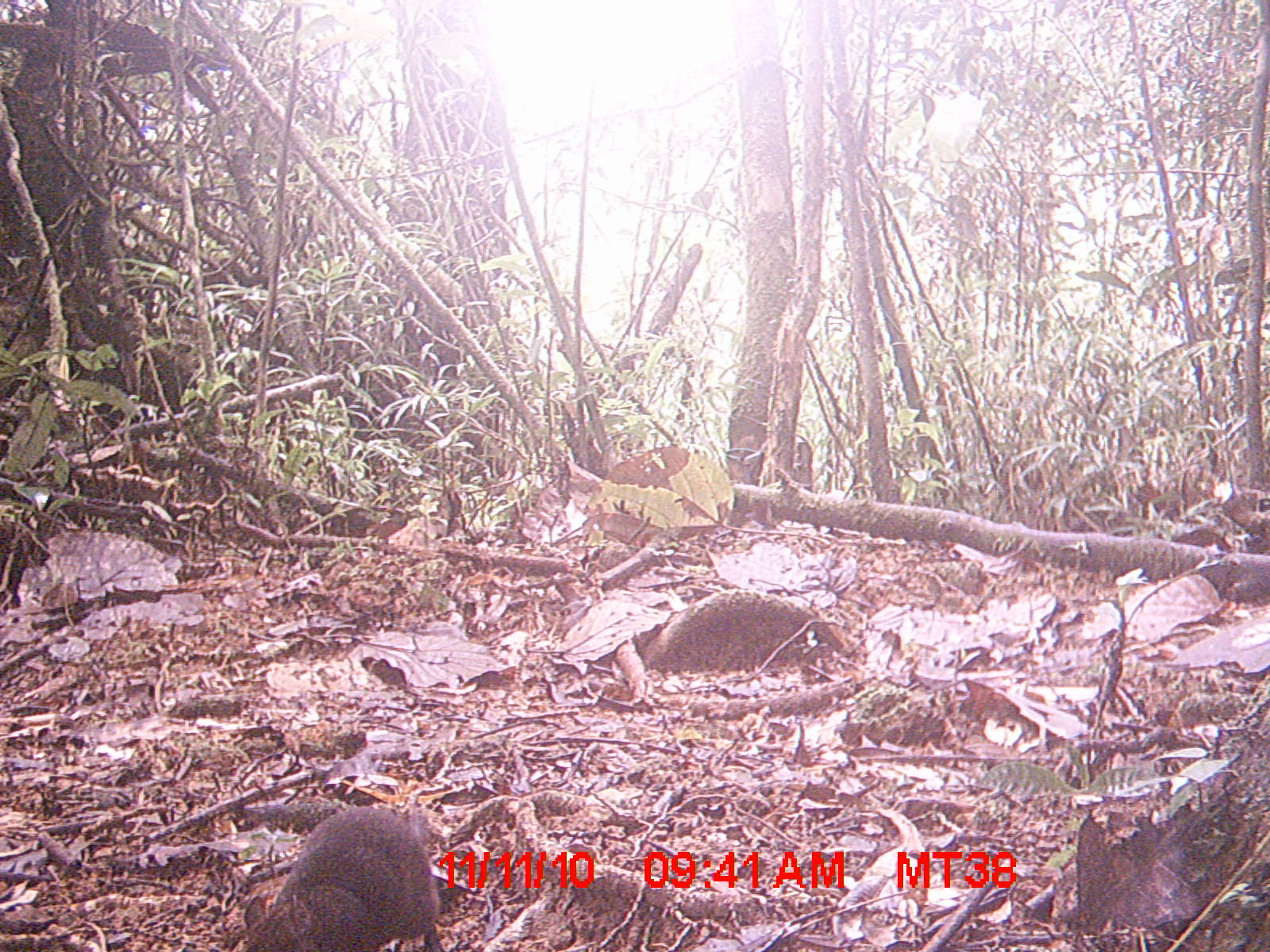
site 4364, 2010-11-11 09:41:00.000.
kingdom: Animalia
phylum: Chordata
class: Mammalia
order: Rodentia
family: Muridae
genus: Rattus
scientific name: Rattus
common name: rodent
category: unknown rat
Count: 1.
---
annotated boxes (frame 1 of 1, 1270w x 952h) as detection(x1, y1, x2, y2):
unknown rat: detection(239, 804, 441, 951)